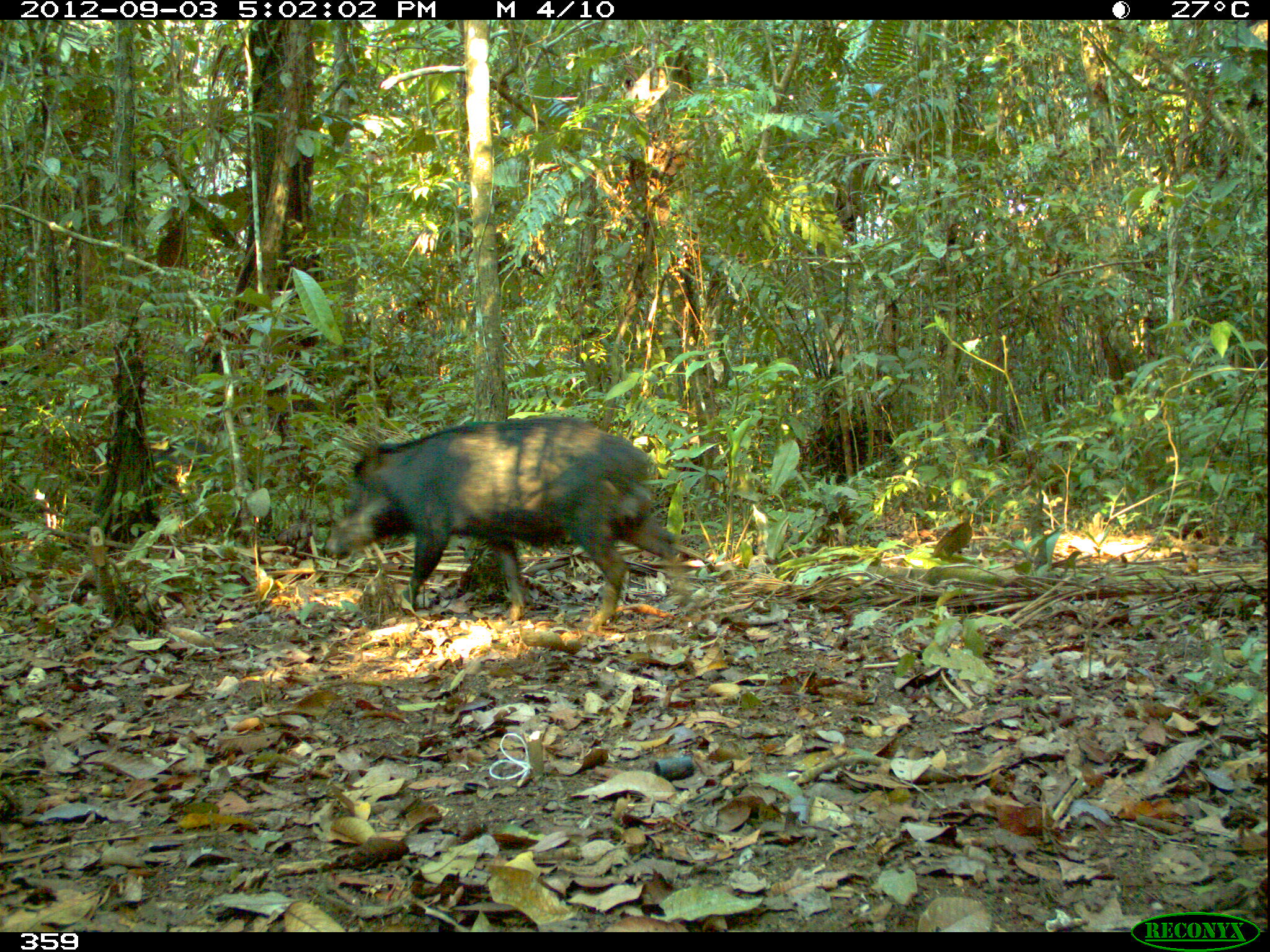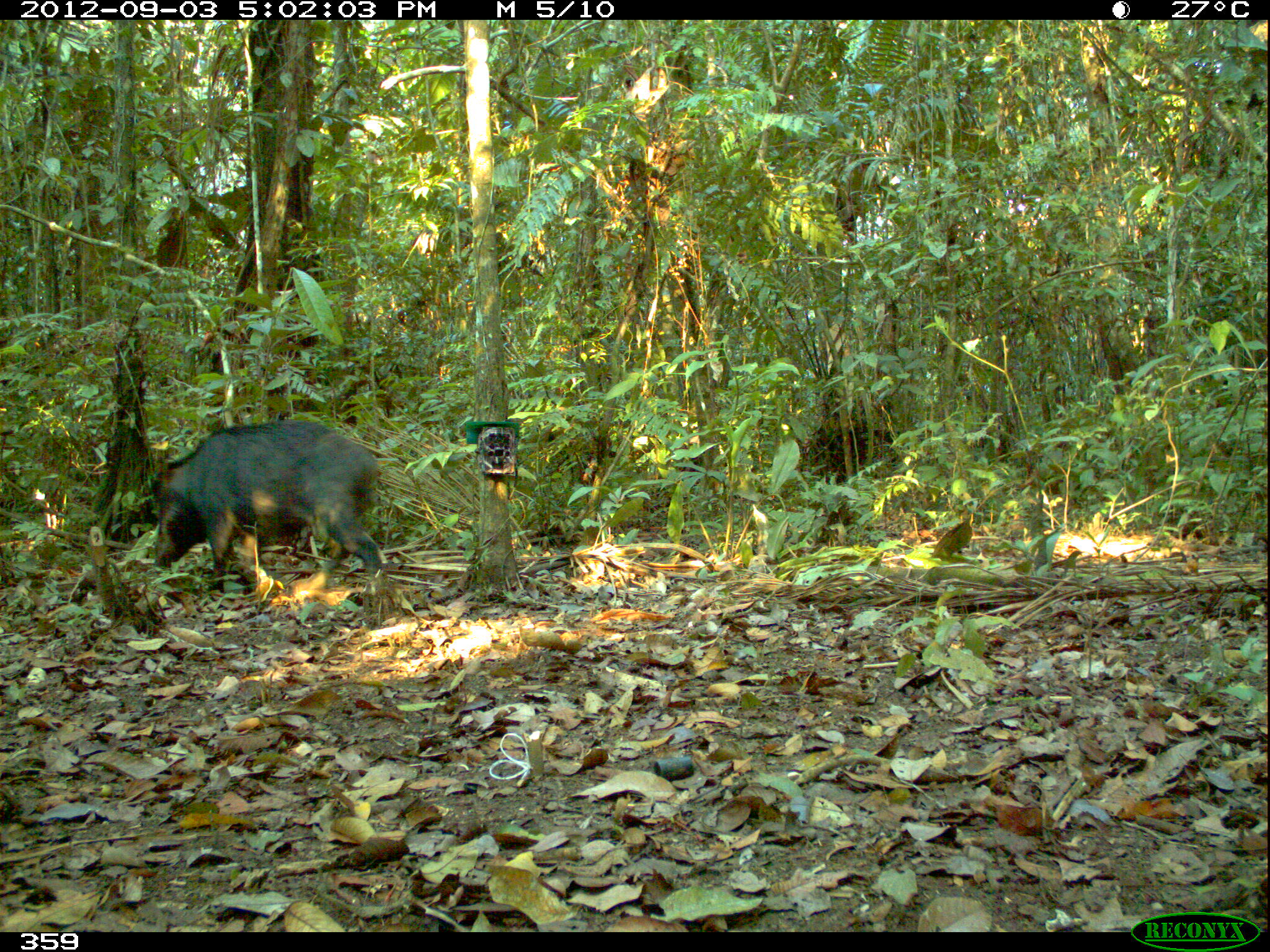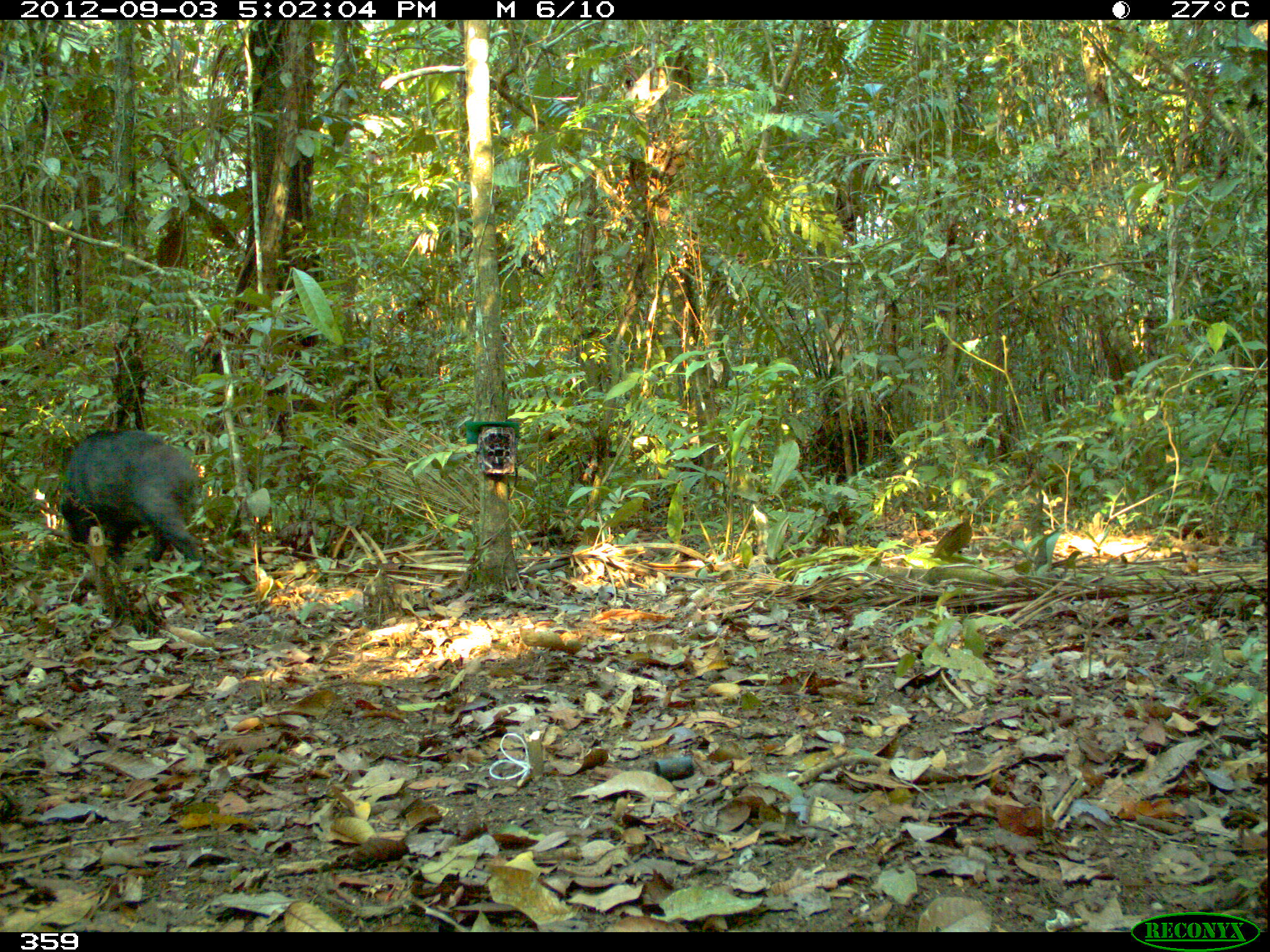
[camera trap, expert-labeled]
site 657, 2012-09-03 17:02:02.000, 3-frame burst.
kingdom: Animalia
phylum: Chordata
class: Mammalia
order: Artiodactyla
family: Tayassuidae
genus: Tayassu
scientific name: Tayassu pecari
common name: white-lipped peccary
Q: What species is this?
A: Tayassu pecari (white-lipped peccary).